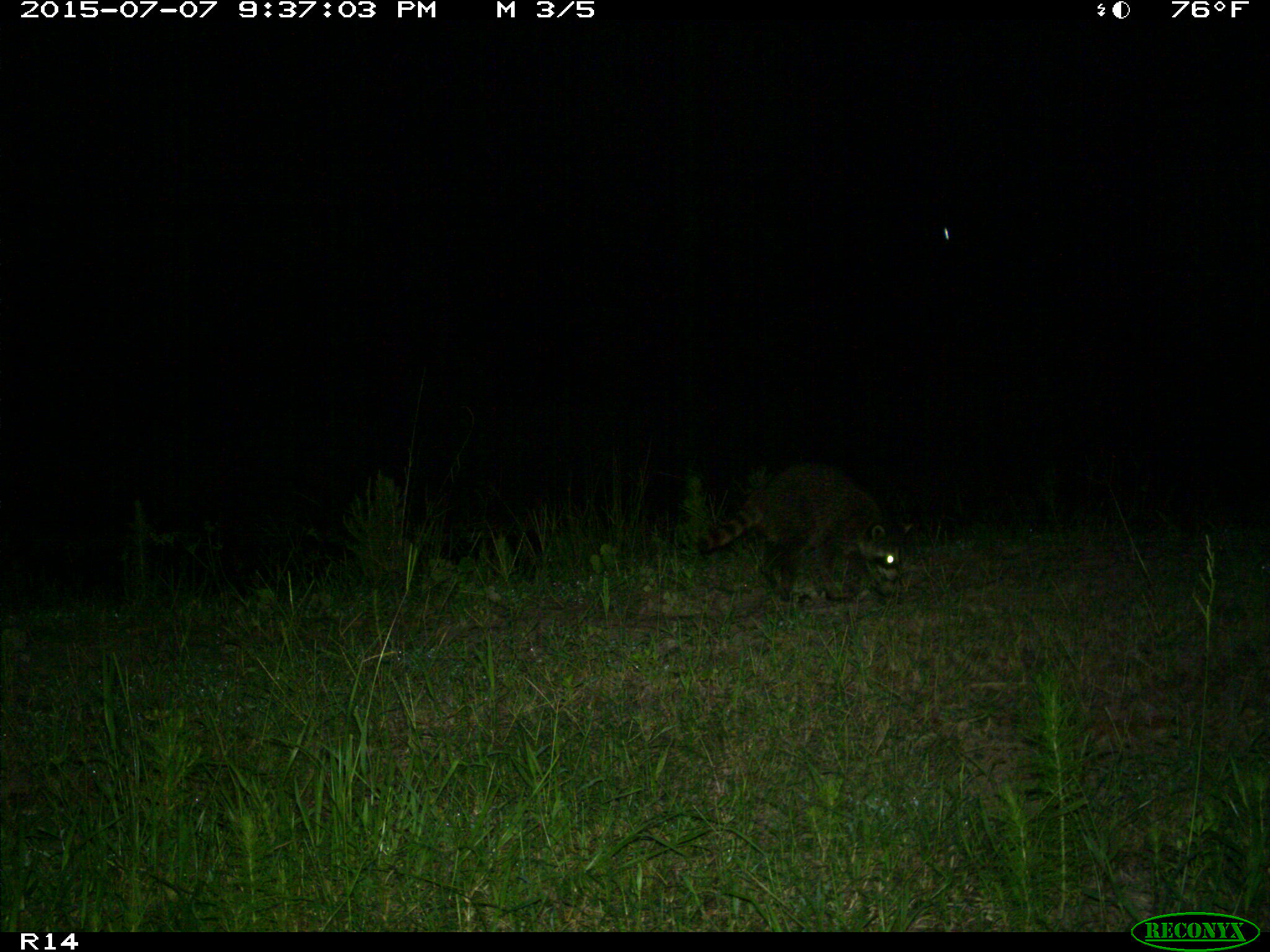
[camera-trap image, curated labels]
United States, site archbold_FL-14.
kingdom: Animalia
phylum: Chordata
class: Mammalia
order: Carnivora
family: Procyonidae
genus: Procyon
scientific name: Procyon lotor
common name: common raccoon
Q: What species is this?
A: Procyon lotor (common raccoon).